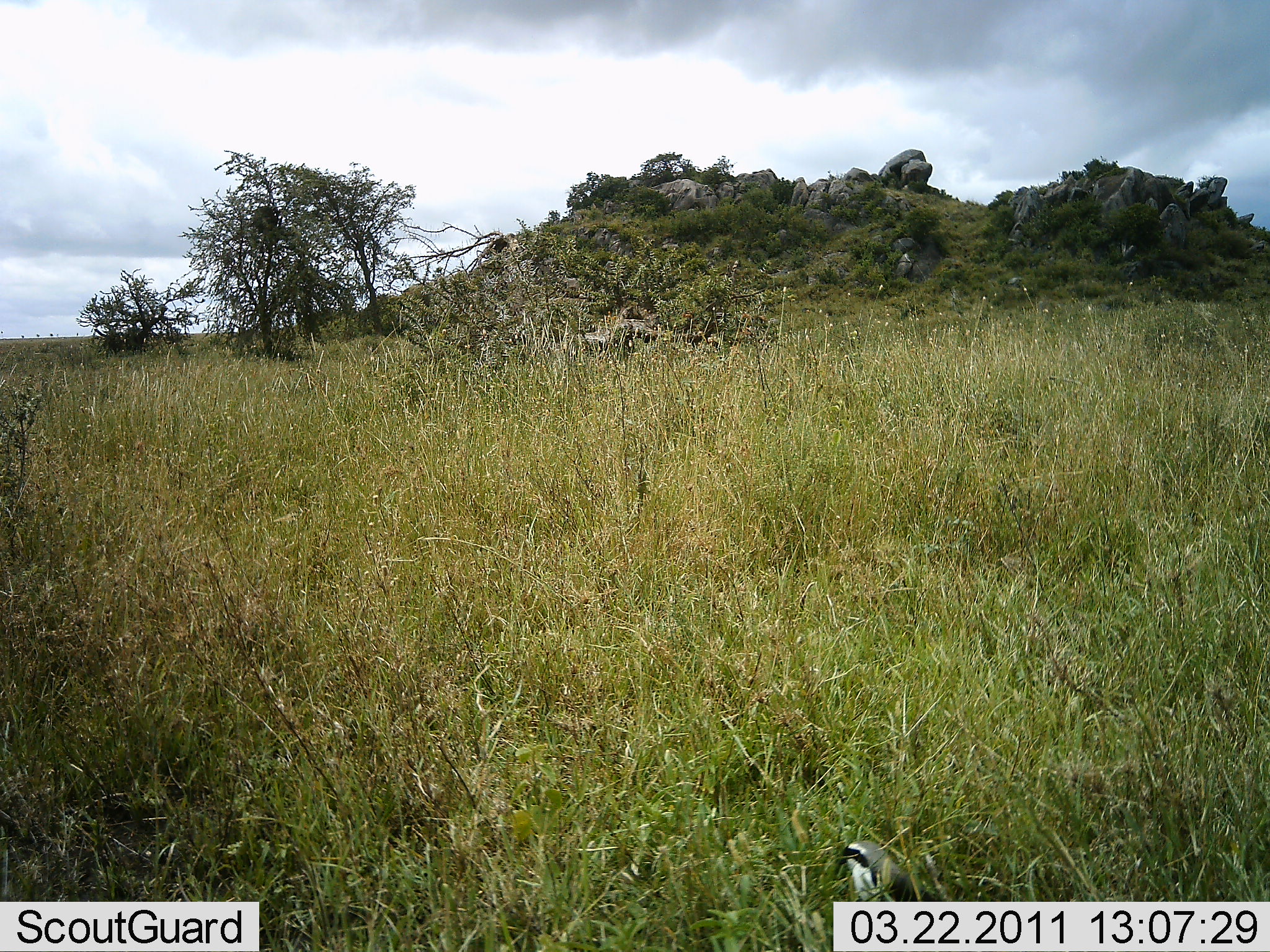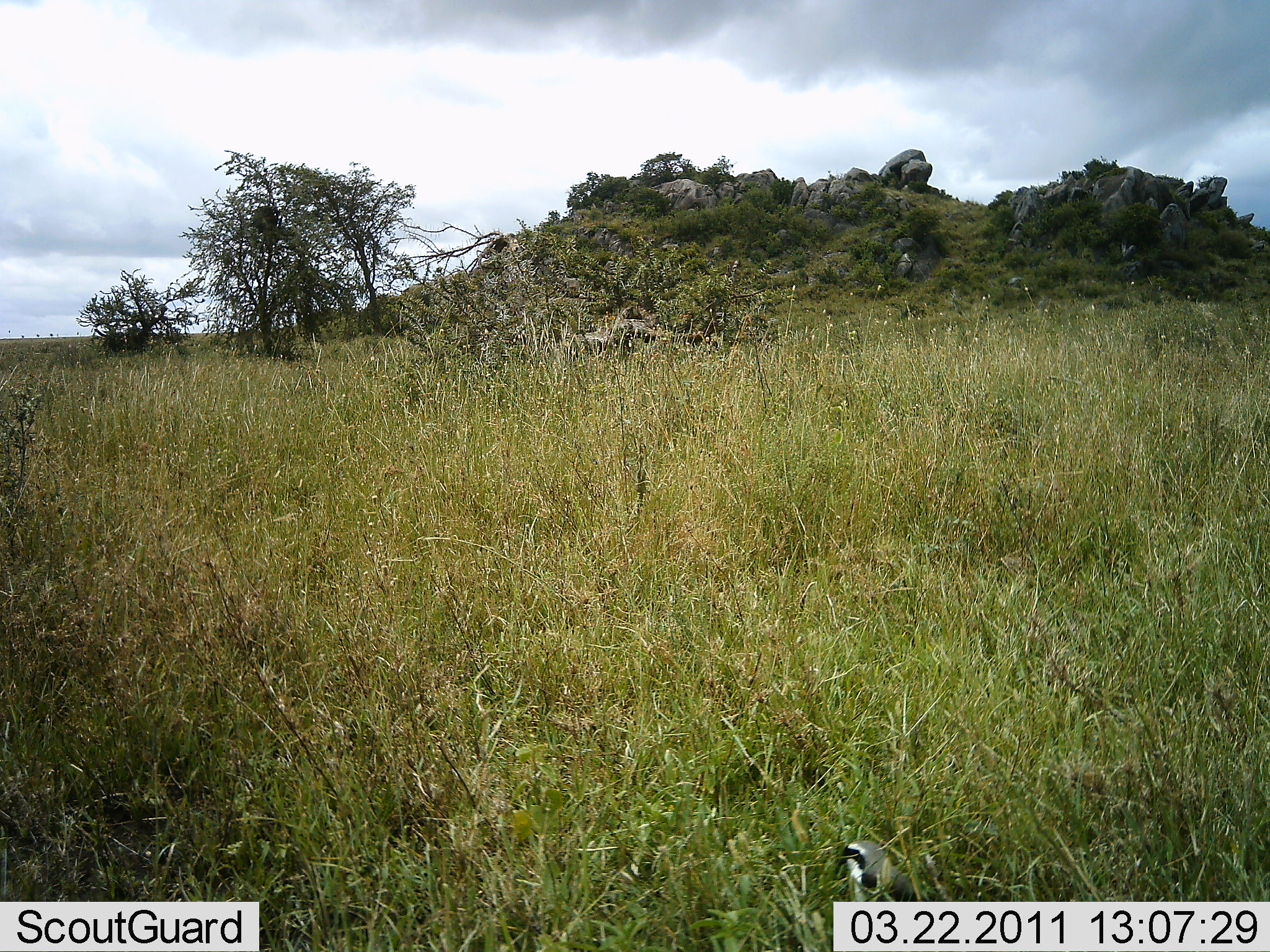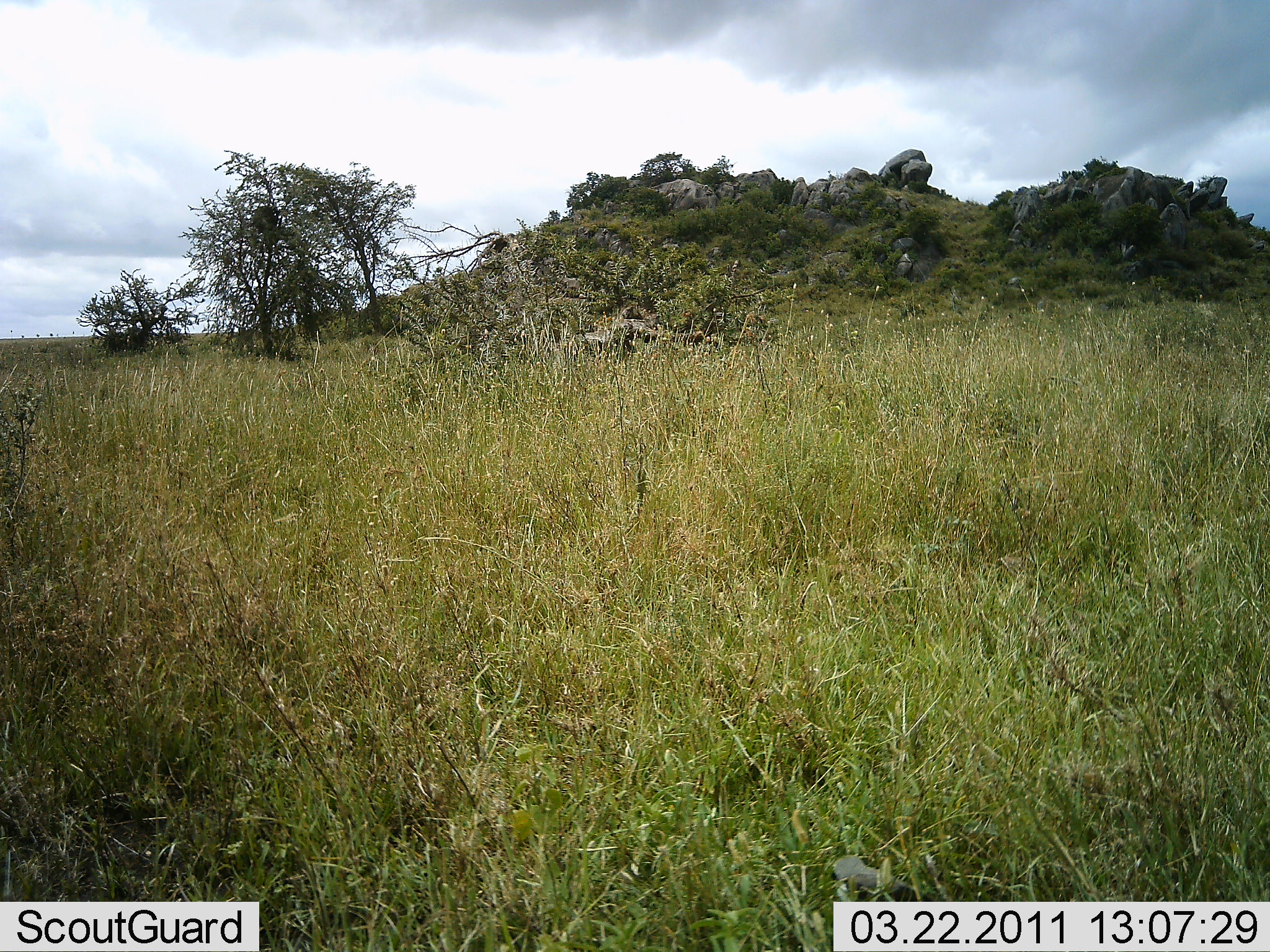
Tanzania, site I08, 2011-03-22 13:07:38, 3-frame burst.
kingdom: Animalia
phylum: Chordata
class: Aves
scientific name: Aves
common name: bird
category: otherbird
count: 1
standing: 82%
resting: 0%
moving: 18%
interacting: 0%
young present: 0%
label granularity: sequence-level